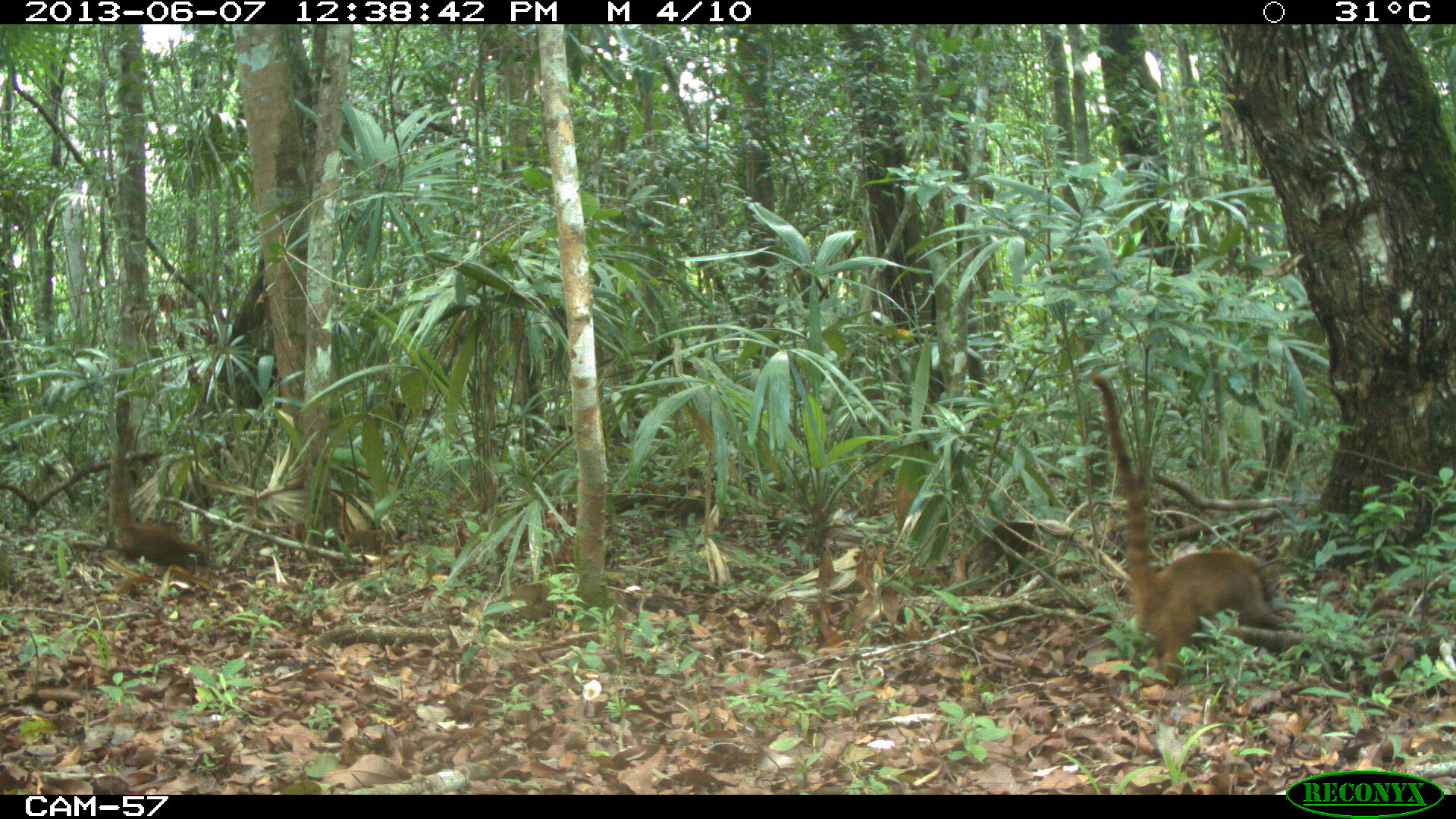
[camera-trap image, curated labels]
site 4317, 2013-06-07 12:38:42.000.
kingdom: Animalia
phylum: Chordata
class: Mammalia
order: Carnivora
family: Procyonidae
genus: Nasua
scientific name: Nasua narica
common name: white-nosed coati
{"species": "Nasua narica (white-nosed coati)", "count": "3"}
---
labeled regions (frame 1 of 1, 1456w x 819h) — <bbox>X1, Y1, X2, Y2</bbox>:
nasua narica: <bbox>1088, 372, 1292, 683</bbox>; <bbox>107, 393, 203, 568</bbox>